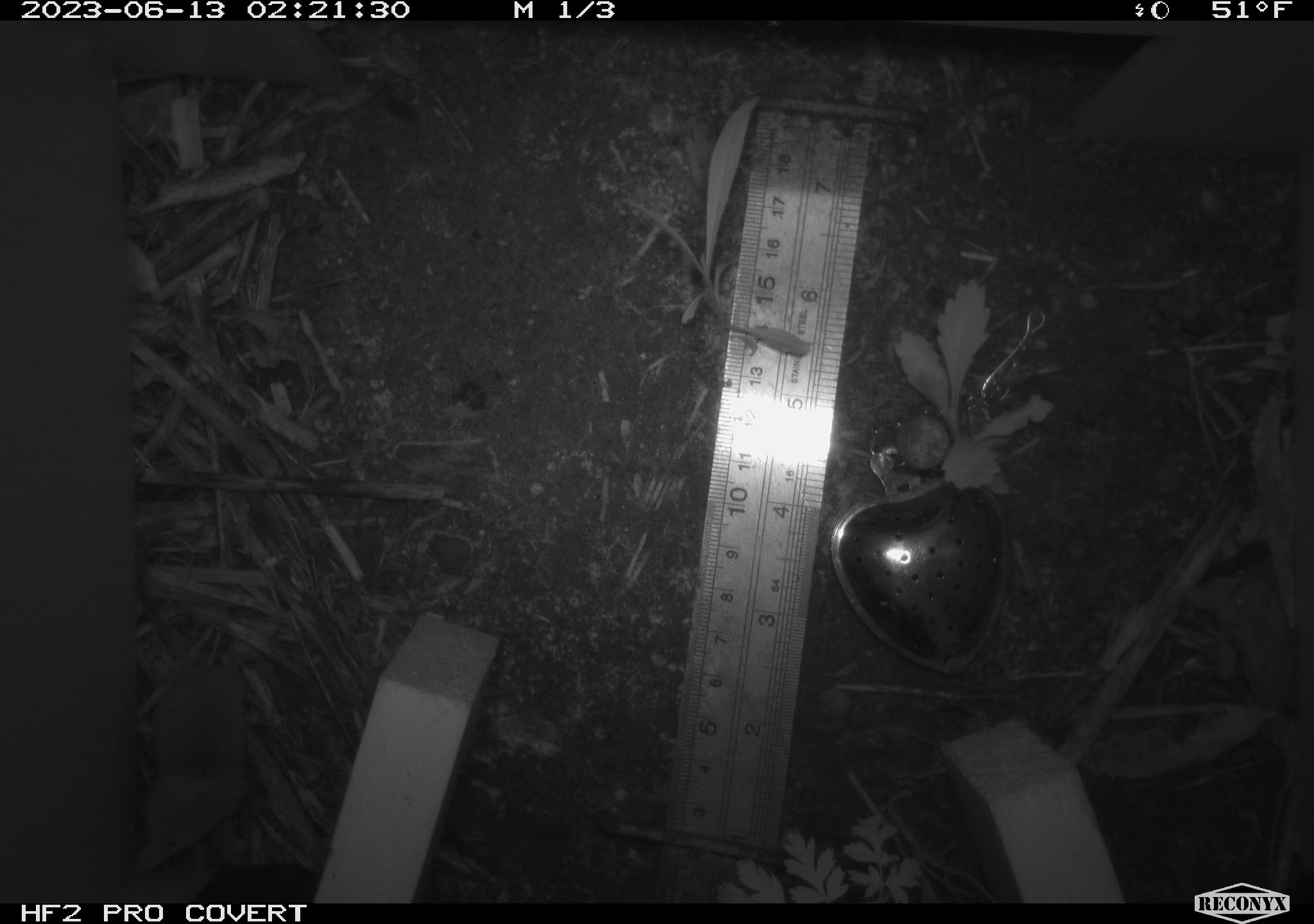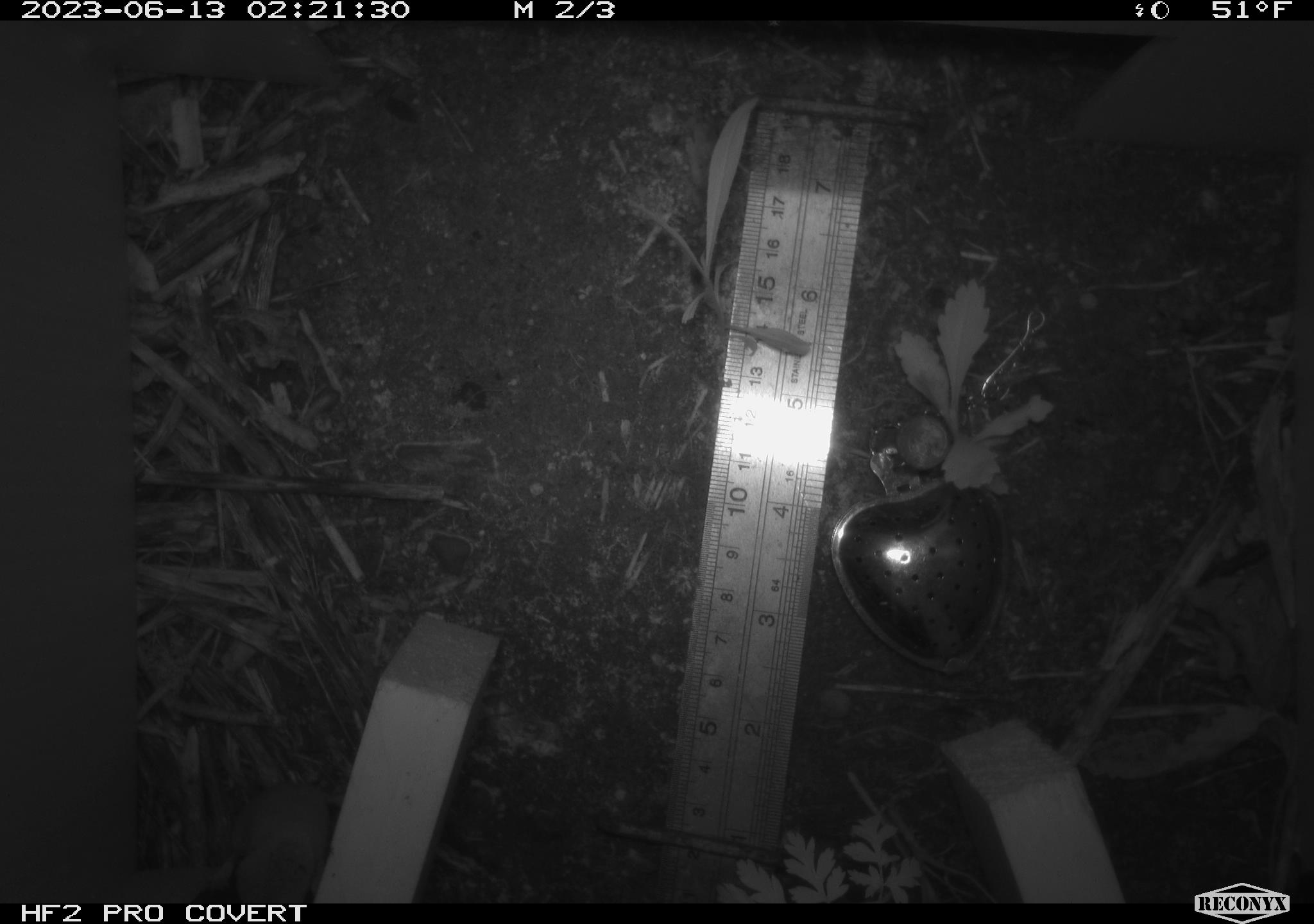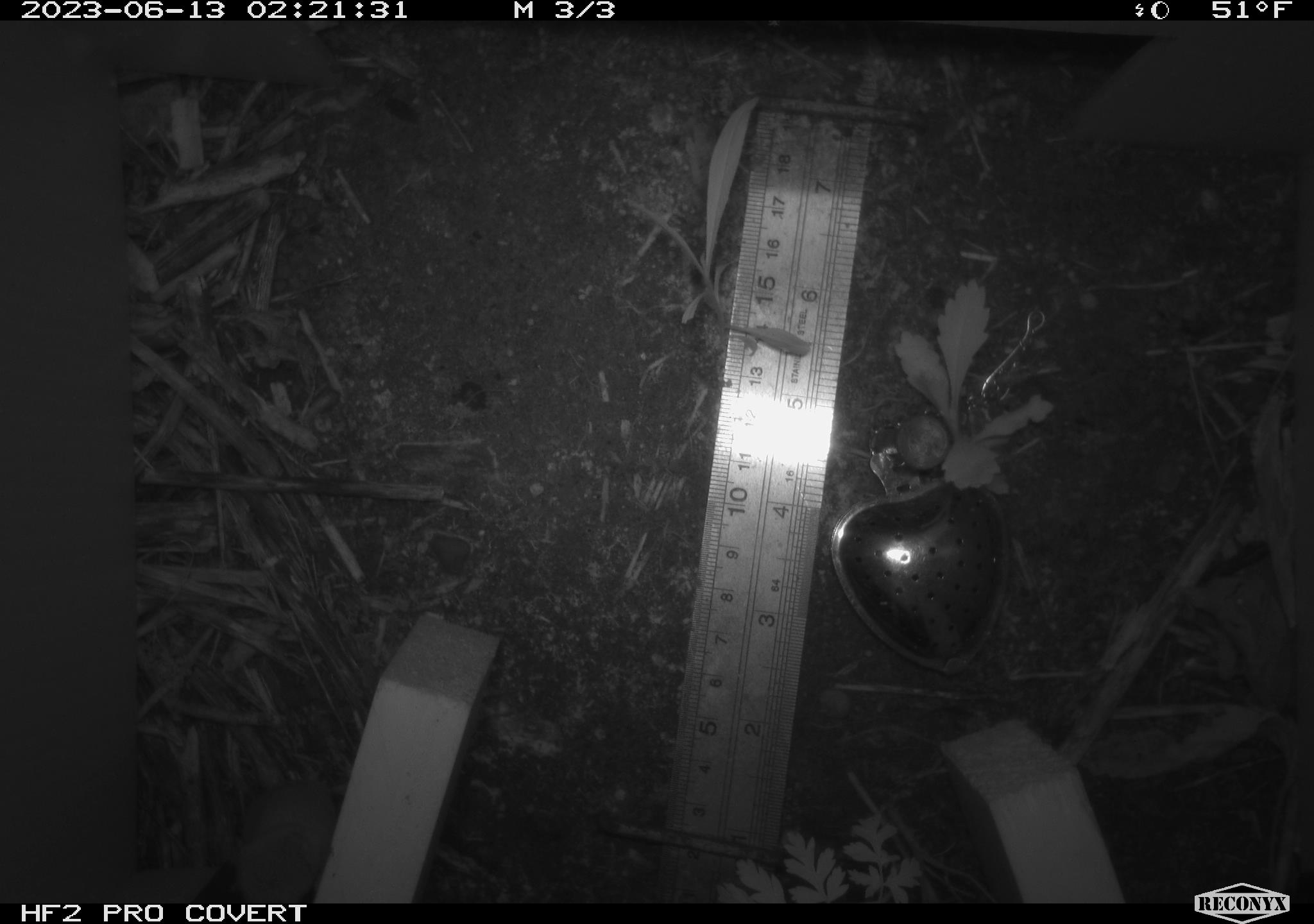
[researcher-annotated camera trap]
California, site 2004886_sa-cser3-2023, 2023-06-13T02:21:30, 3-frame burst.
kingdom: Animalia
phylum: Chordata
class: Mammalia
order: Eulipotyphla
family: Soricidae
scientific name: Soricidae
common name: shrews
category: soricidae family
Soricidae family (shrews) (Soricidae).